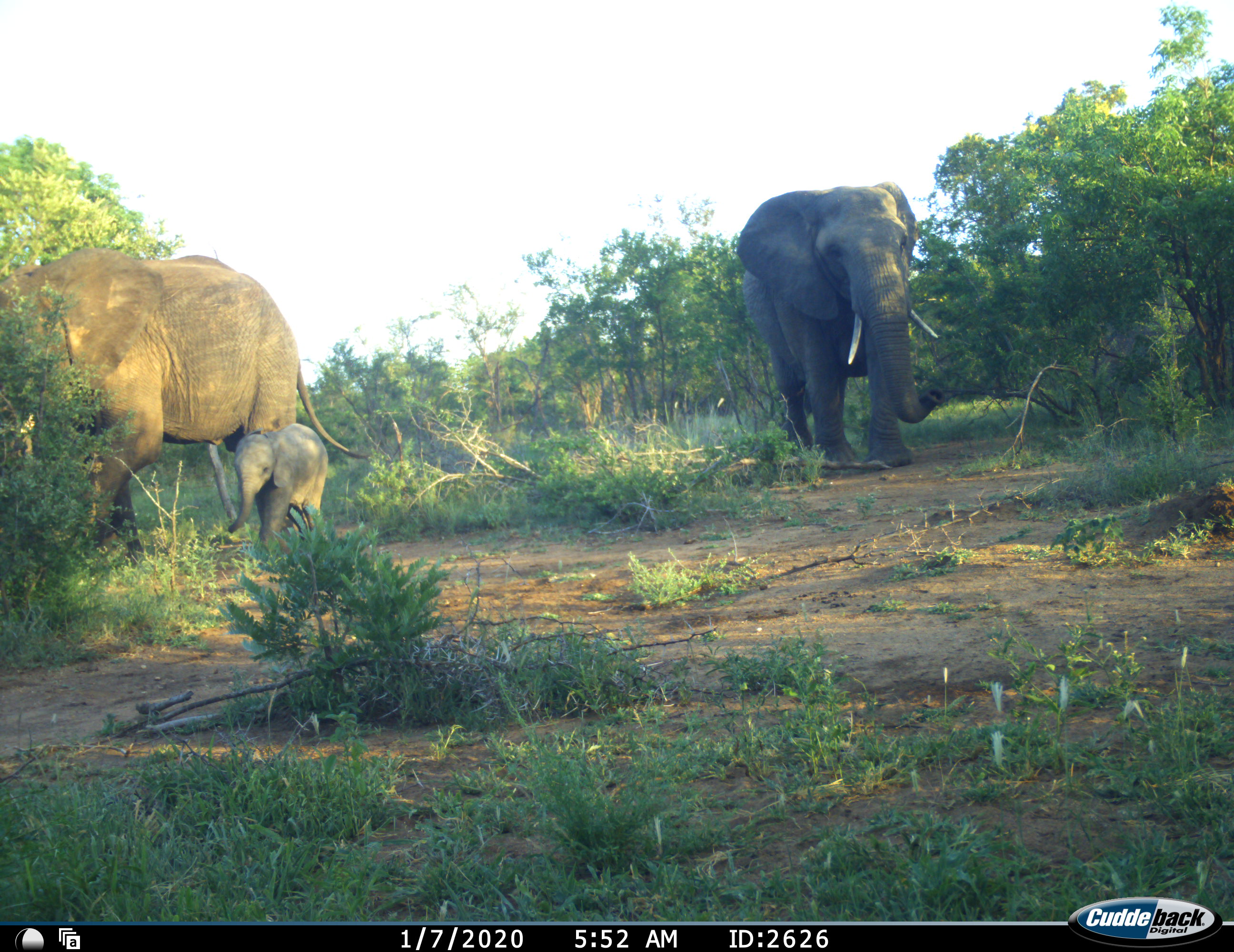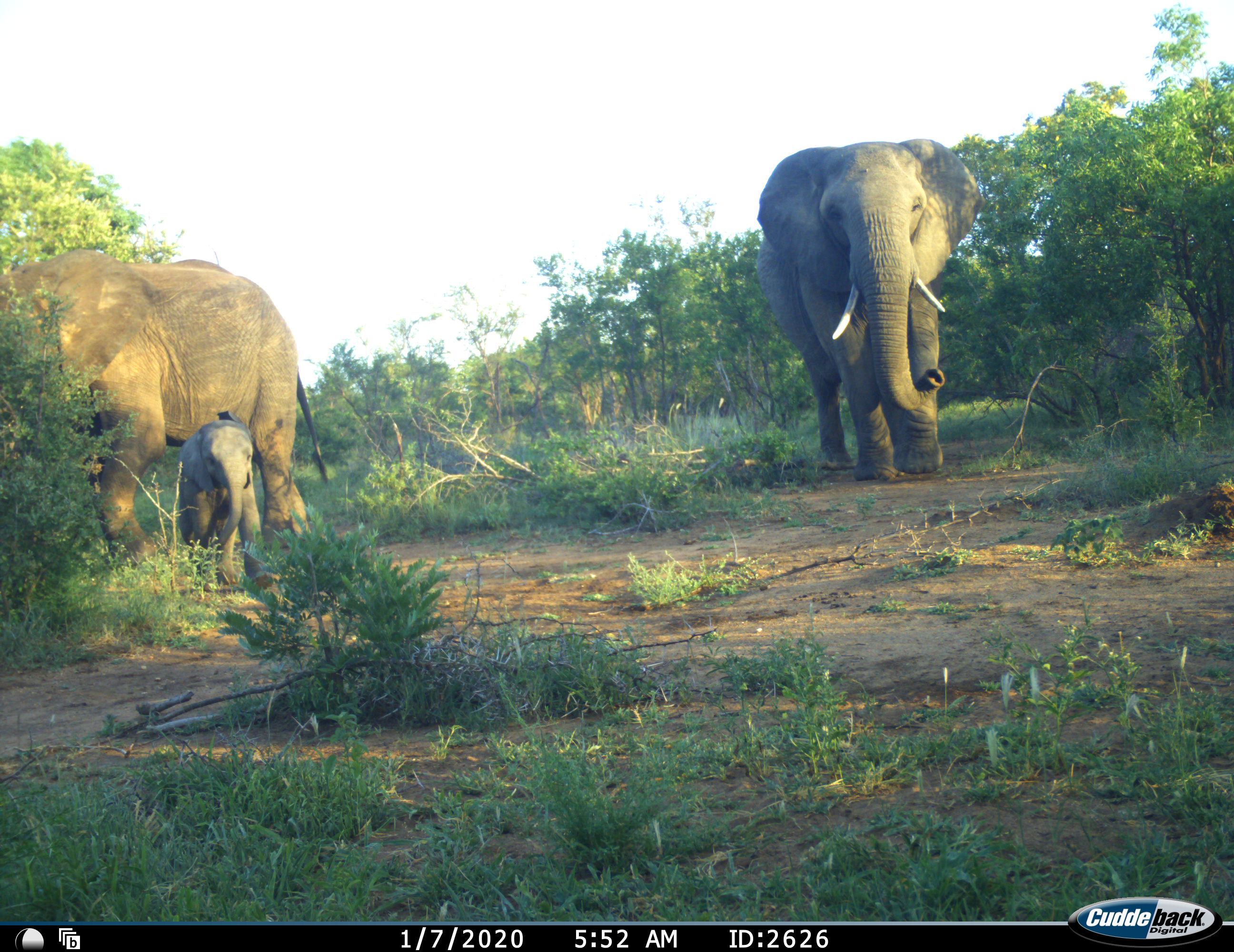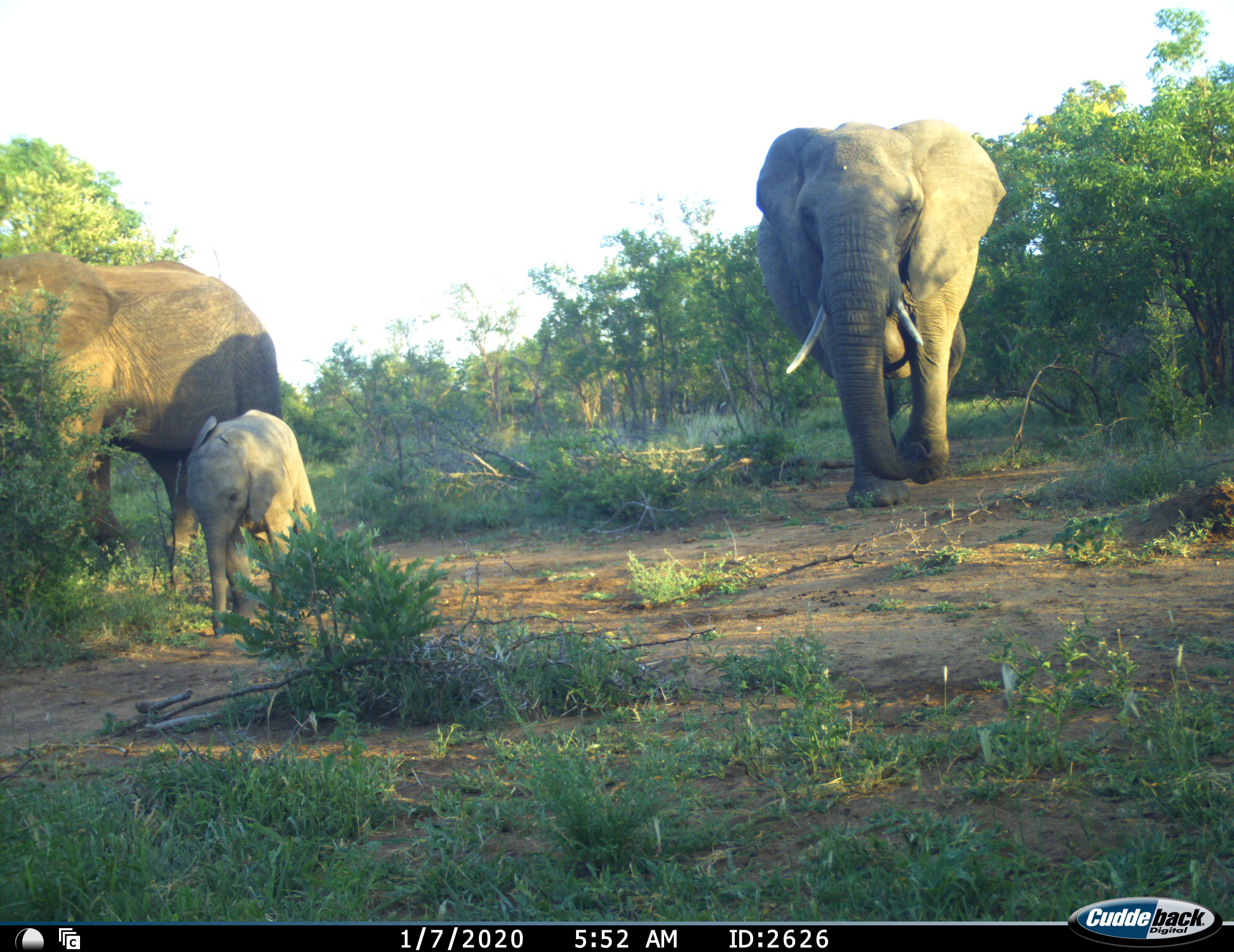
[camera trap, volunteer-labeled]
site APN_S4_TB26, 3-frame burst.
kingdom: Animalia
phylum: Chordata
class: Mammalia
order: Proboscidea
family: Elephantidae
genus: Loxodonta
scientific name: Loxodonta africana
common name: african bush elephant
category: elephant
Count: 3.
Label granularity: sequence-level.